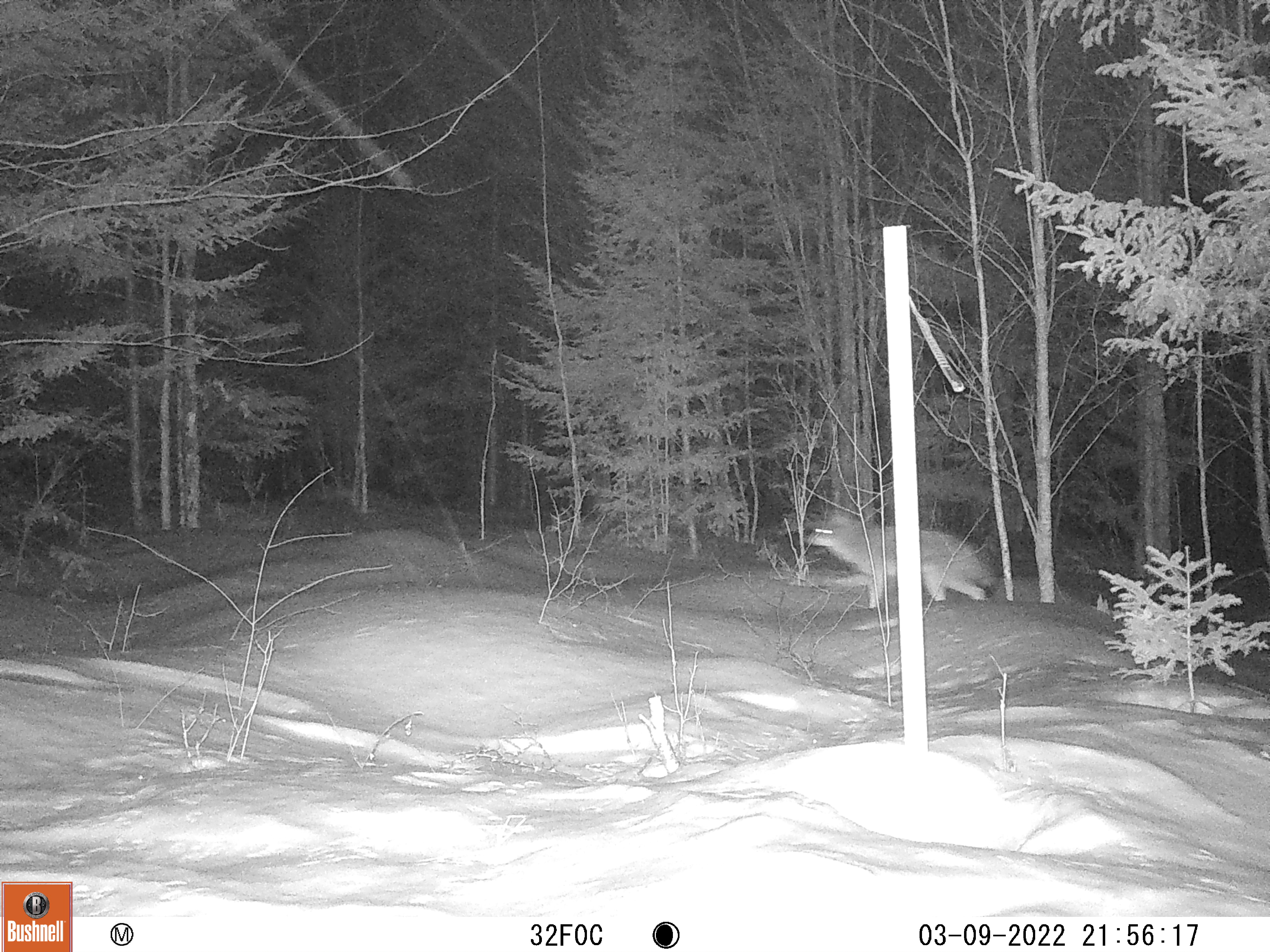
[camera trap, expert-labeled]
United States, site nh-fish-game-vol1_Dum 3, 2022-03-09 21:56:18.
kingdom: Animalia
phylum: Chordata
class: Mammalia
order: Carnivora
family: Canidae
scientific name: Canidae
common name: canid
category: canid sp.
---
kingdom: Animalia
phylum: Chordata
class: Mammalia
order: Carnivora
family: Canidae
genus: Canis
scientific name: Canis latrans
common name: coyote